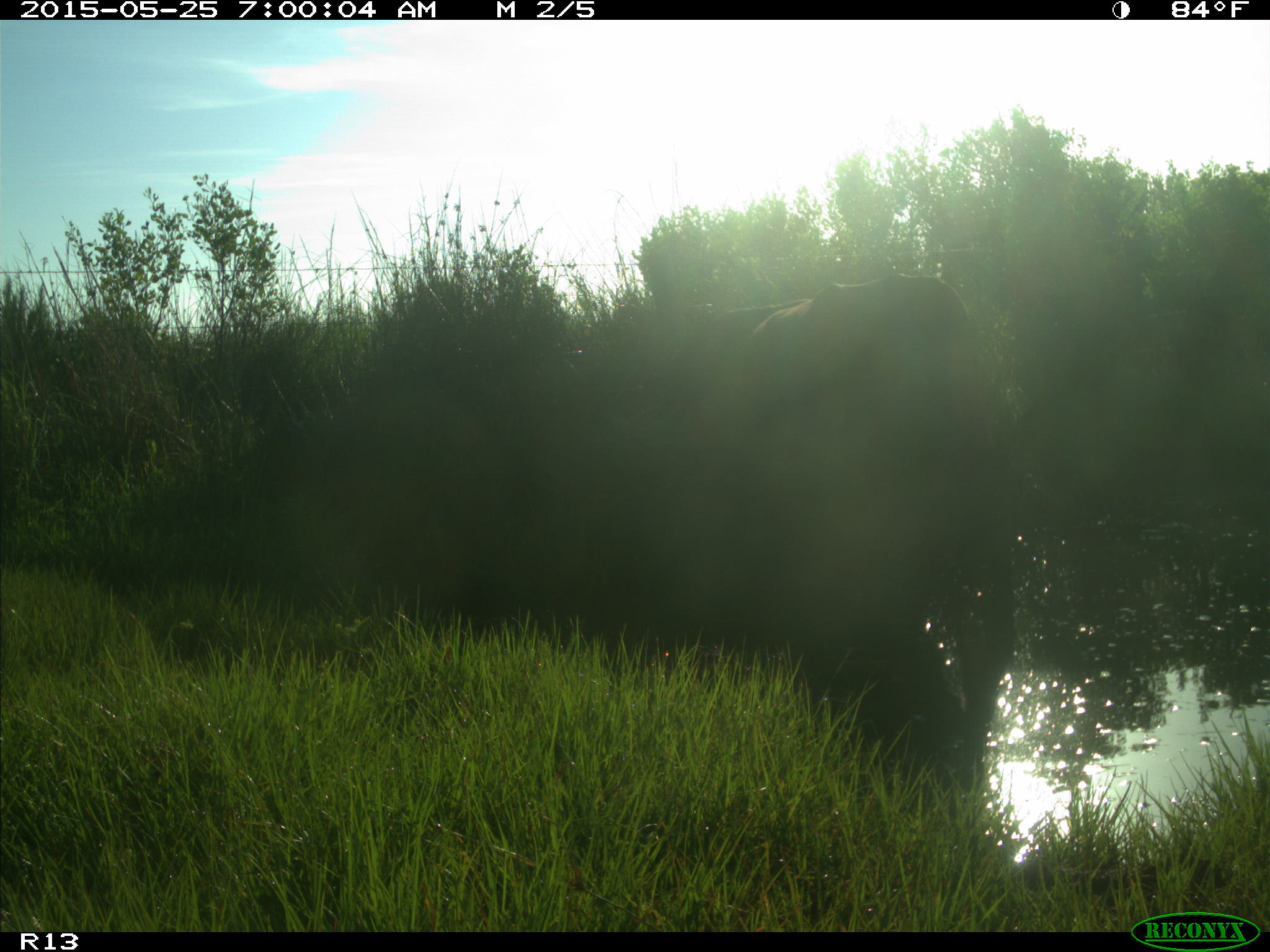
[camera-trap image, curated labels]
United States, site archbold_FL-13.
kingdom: Animalia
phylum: Chordata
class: Mammalia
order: Artiodactyla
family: Bovidae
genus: Bos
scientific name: Bos taurus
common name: domestic cow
Bos taurus (domestic cow).